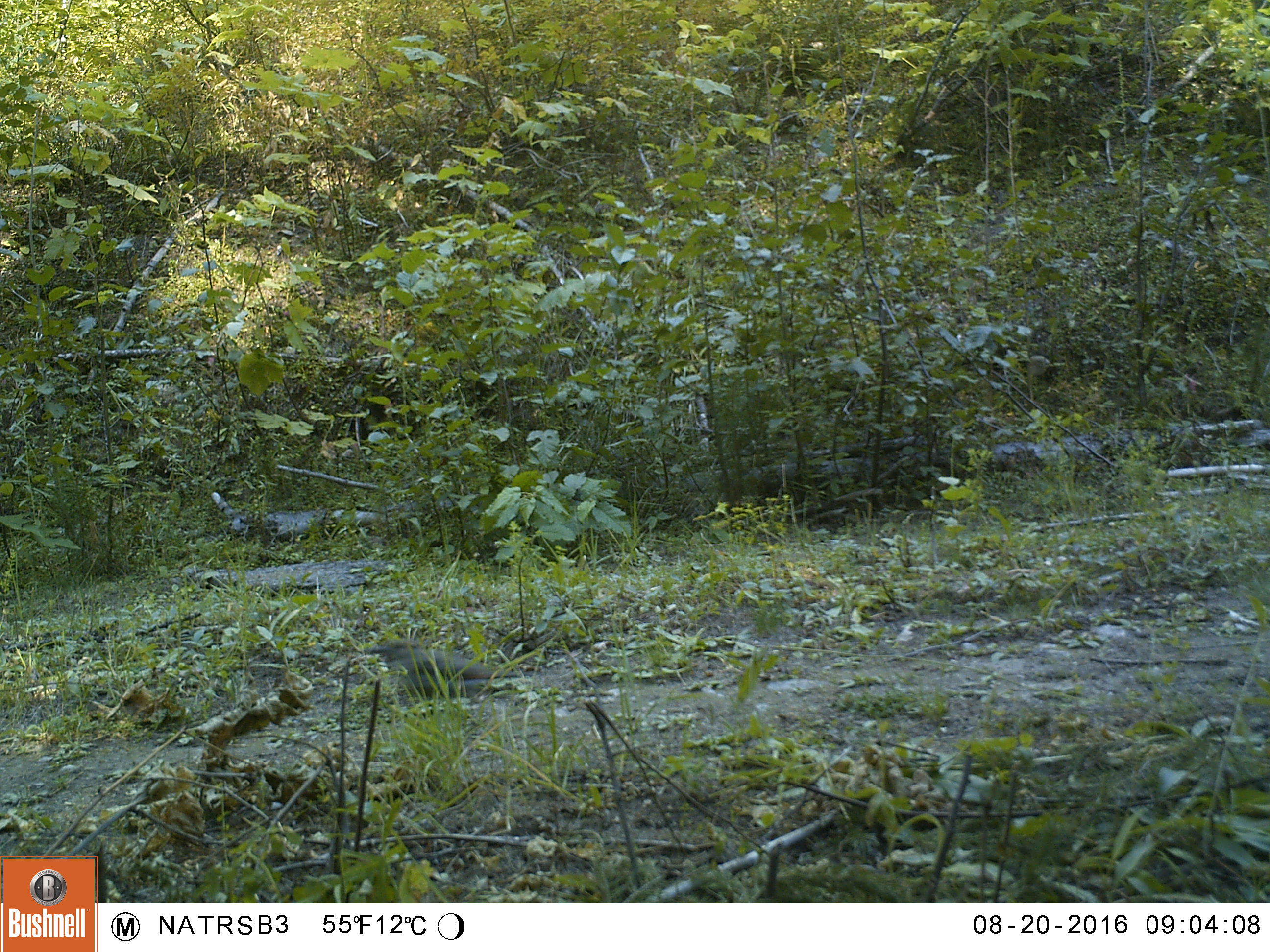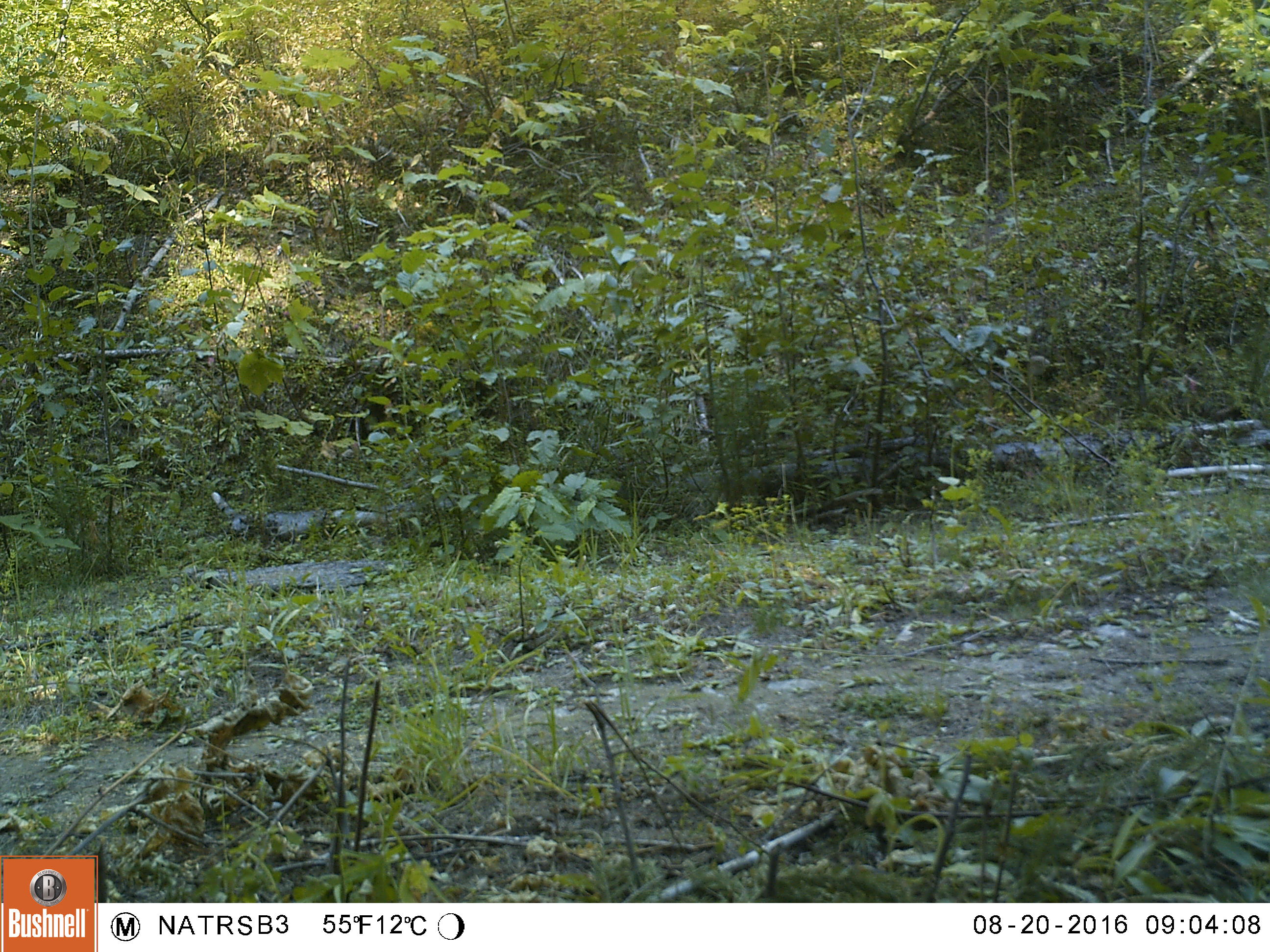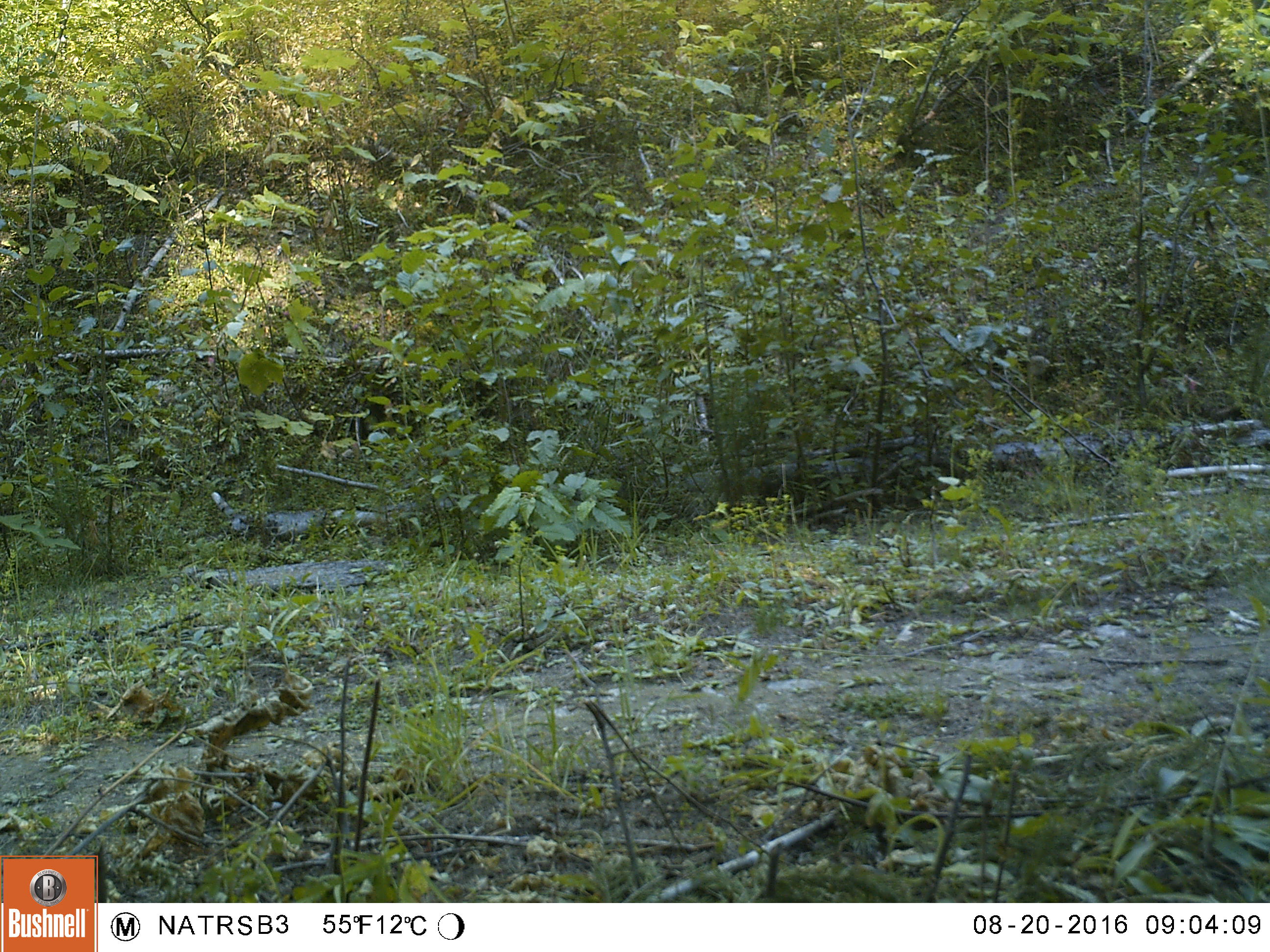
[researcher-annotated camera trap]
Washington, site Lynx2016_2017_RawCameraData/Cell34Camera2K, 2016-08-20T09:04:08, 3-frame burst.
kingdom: Animalia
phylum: Chordata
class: Aves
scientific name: Aves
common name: birds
Aves (birds). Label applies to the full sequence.